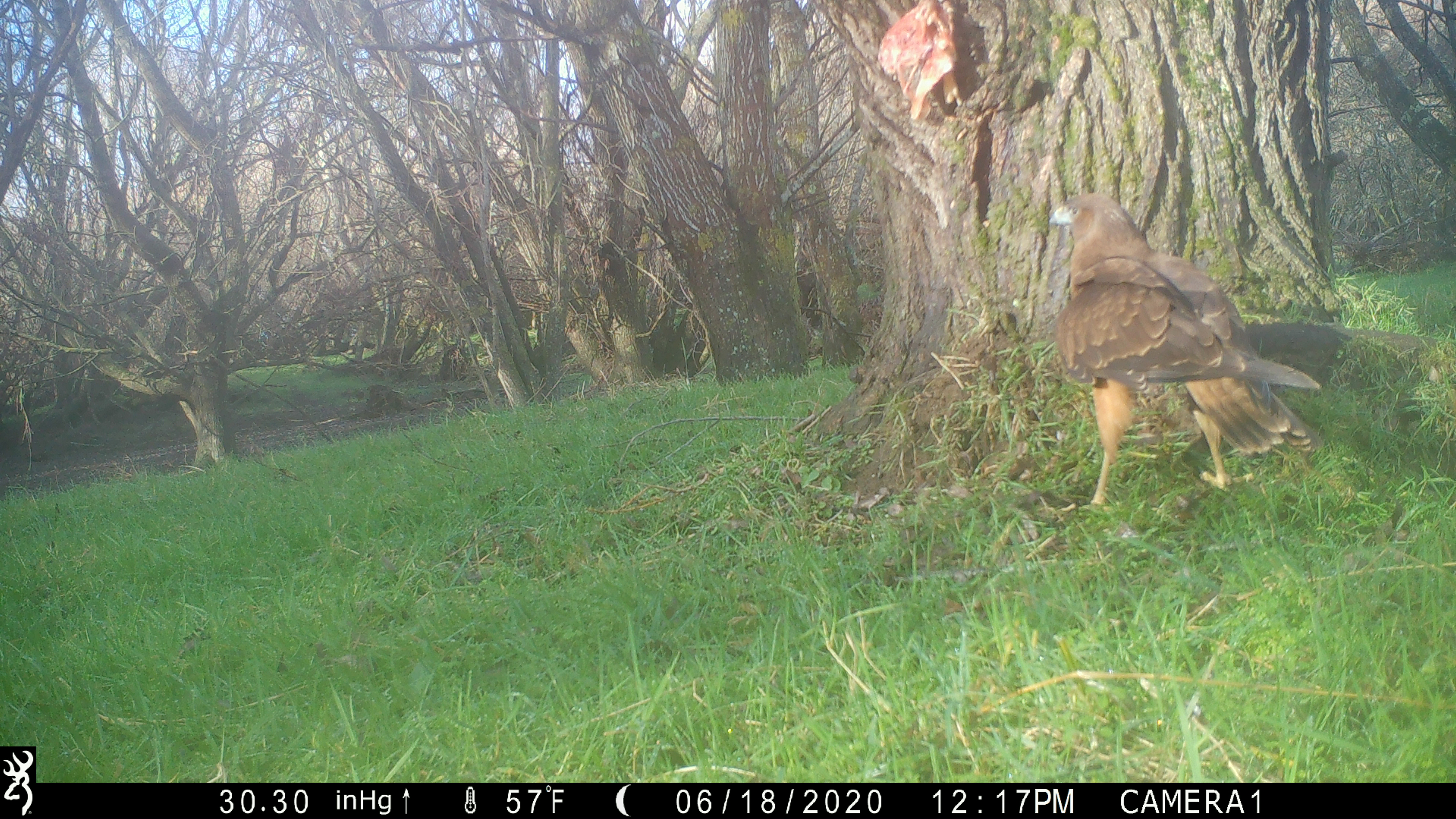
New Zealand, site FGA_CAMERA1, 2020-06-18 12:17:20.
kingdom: Animalia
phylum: Chordata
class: Aves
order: Accipitriformes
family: Accipitridae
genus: Circus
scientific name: Circus approximans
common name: swamp harrier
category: harrier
Harrier (swamp harrier) (Circus approximans).